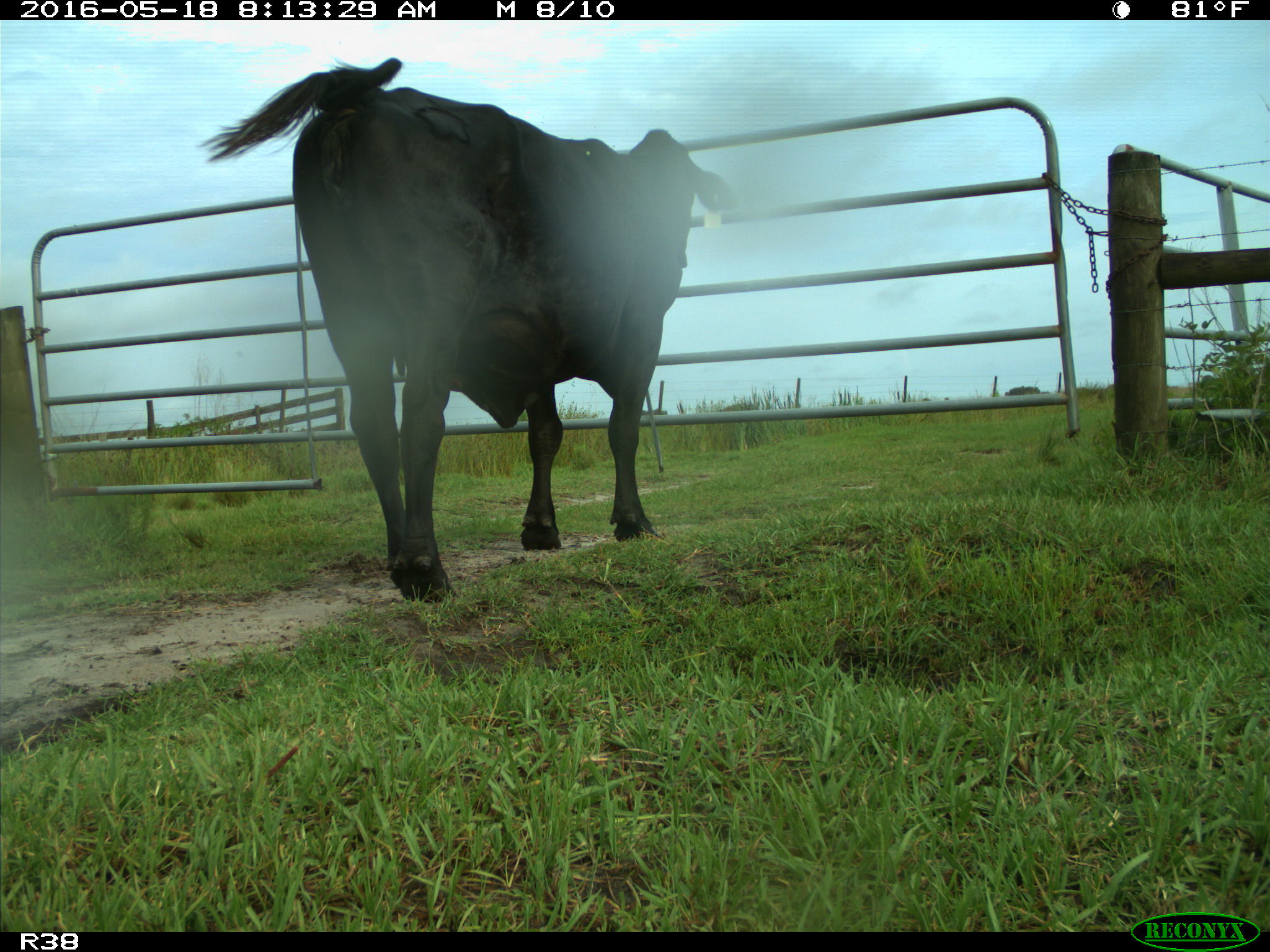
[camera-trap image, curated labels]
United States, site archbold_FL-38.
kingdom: Animalia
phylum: Chordata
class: Mammalia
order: Artiodactyla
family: Bovidae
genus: Bos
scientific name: Bos taurus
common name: domestic cow